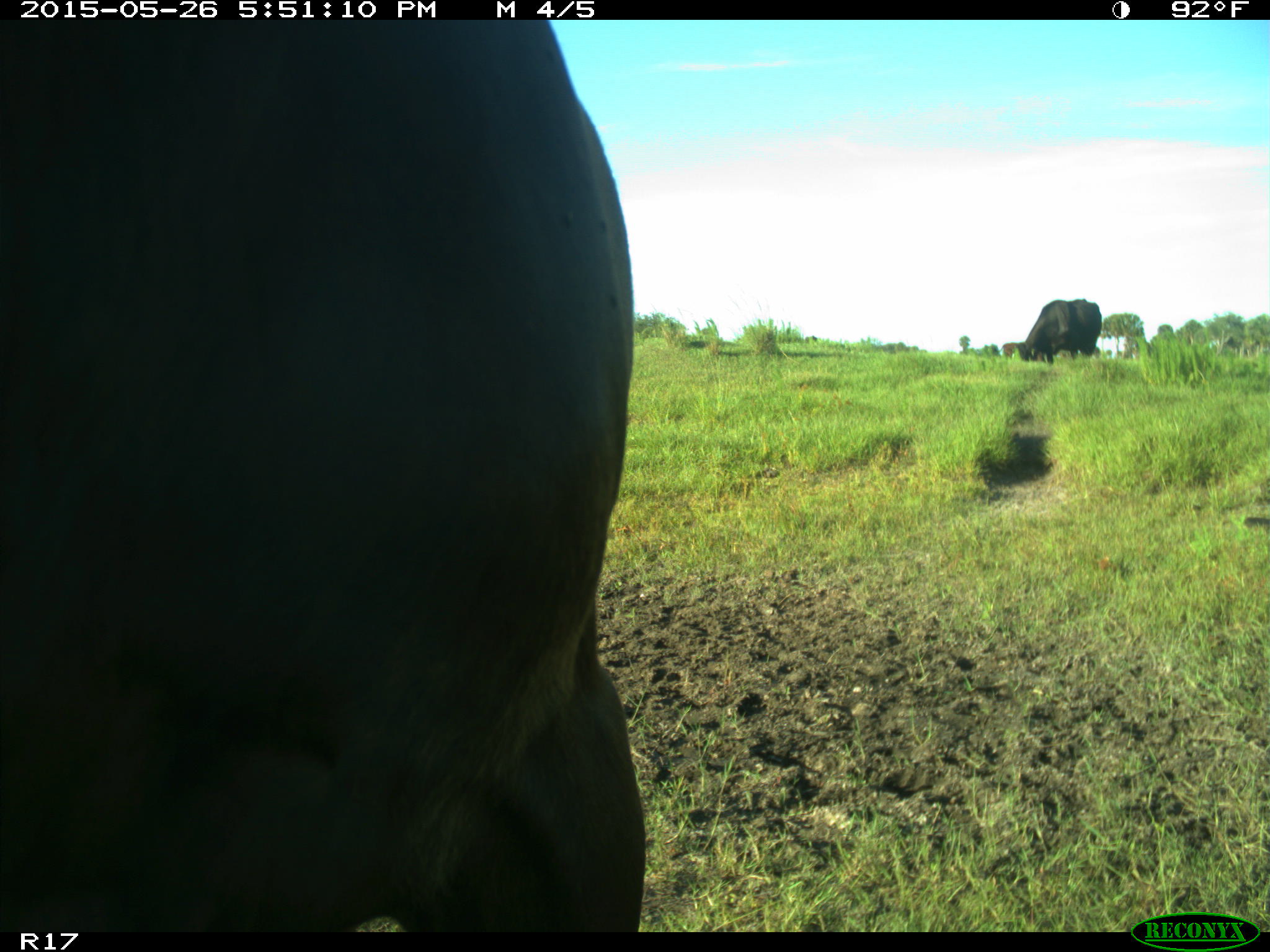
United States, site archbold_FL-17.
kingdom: Animalia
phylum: Chordata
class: Mammalia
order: Artiodactyla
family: Bovidae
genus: Bos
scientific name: Bos taurus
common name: domestic cow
Bos taurus (domestic cow).